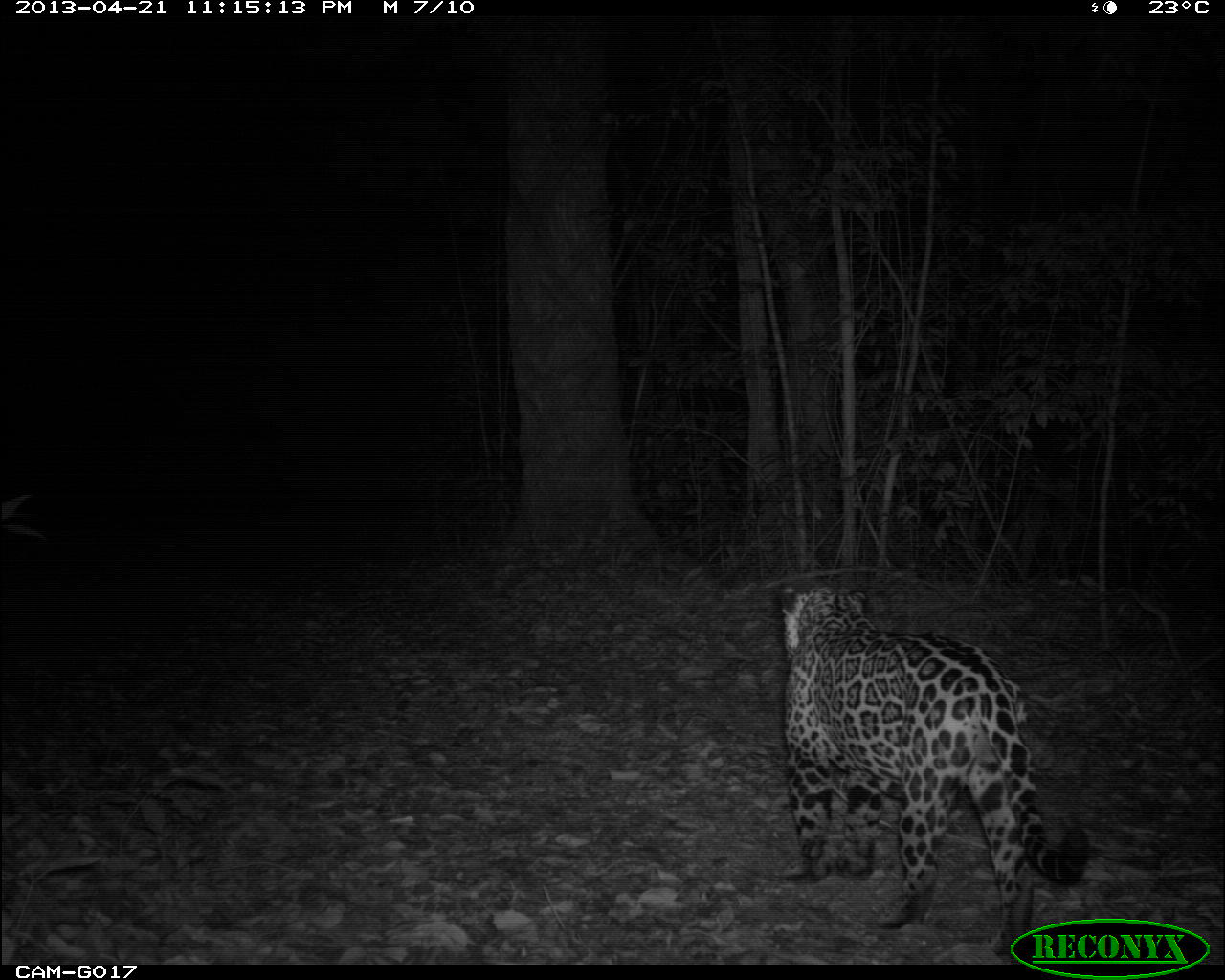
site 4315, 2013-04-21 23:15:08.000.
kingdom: Animalia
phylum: Chordata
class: Mammalia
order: Carnivora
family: Felidae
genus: Panthera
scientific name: Panthera onca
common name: jaguar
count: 1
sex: male